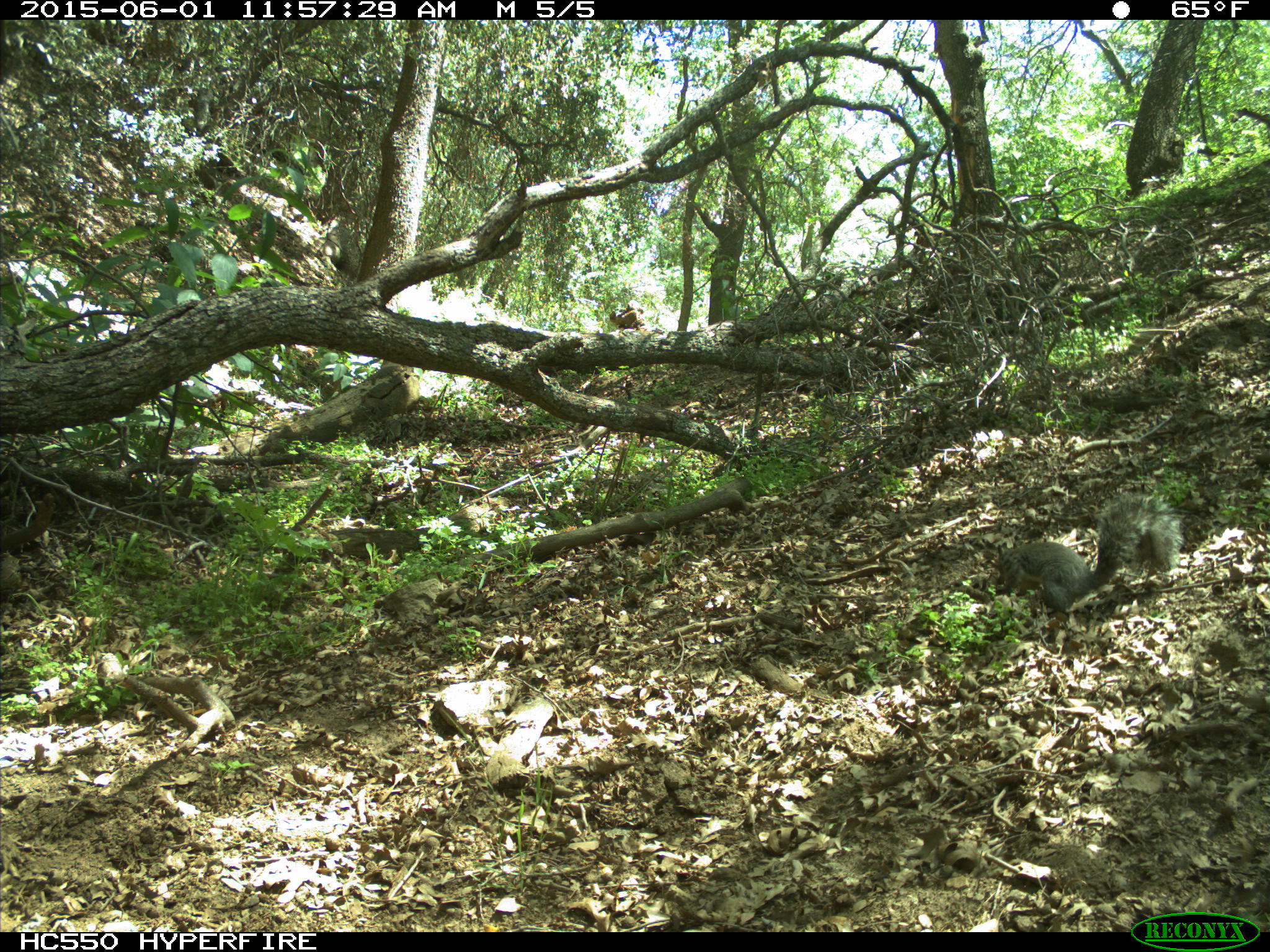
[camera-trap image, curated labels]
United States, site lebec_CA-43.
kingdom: Animalia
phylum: Chordata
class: Mammalia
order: Rodentia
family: Sciuridae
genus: Sciurus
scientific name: Sciurus carolinensis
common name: eastern gray squirrel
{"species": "Sciurus carolinensis (eastern gray squirrel)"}